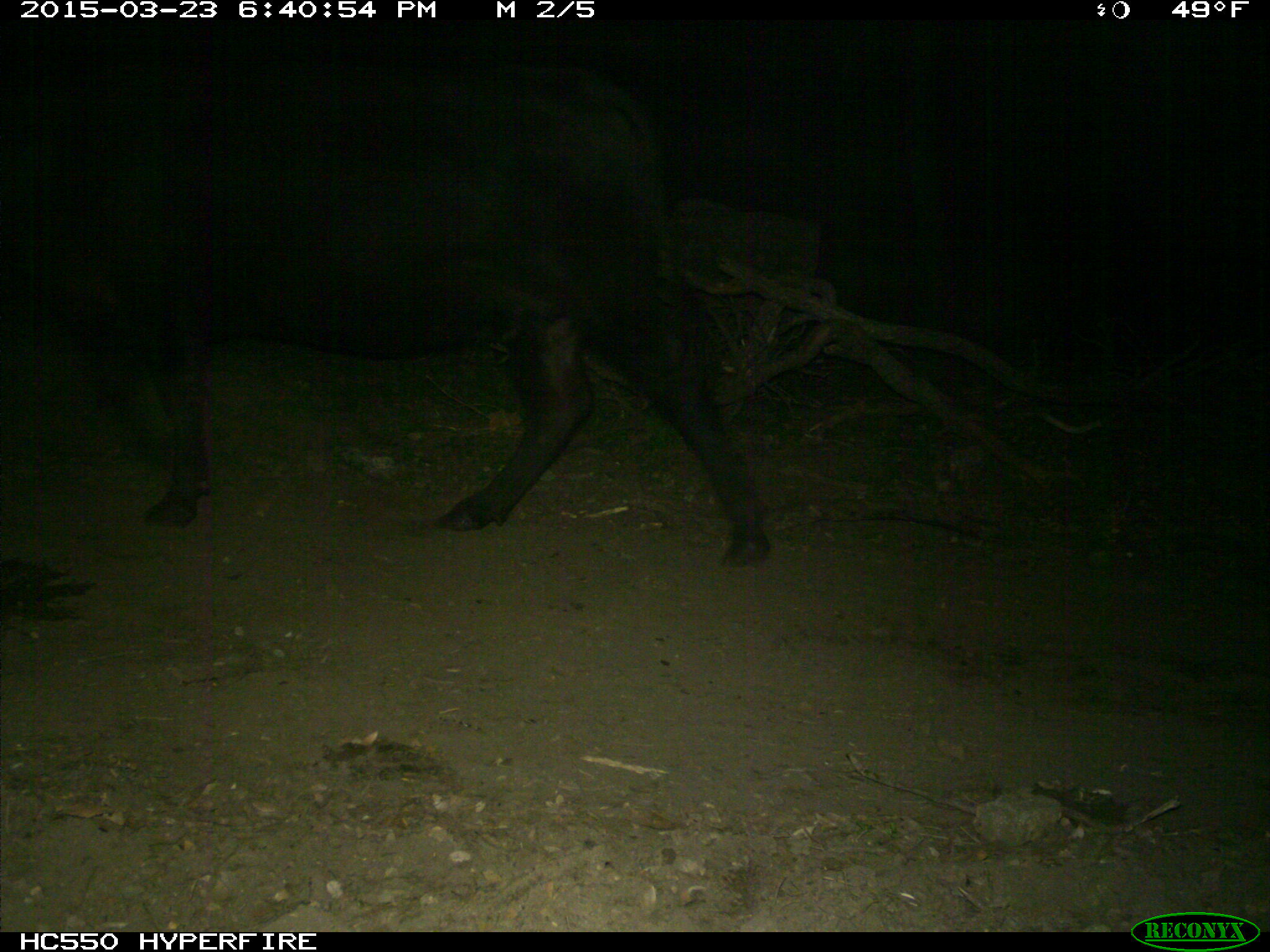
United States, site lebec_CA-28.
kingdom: Animalia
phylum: Chordata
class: Mammalia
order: Artiodactyla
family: Bovidae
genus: Bos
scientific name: Bos taurus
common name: domestic cow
Bos taurus (domestic cow).